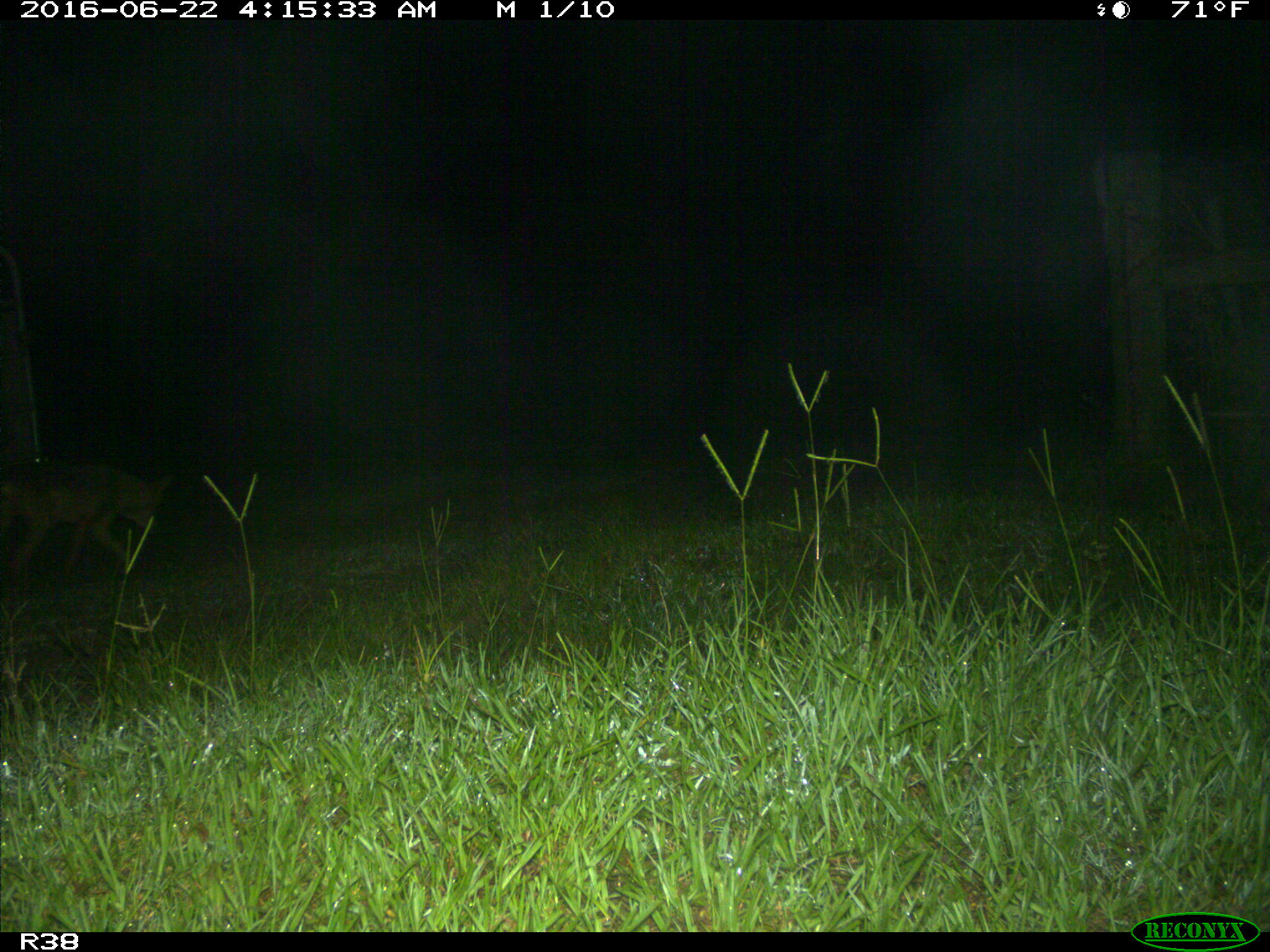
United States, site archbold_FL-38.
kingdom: Animalia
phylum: Chordata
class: Mammalia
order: Carnivora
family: Canidae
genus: Canis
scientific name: Canis latrans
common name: coyote